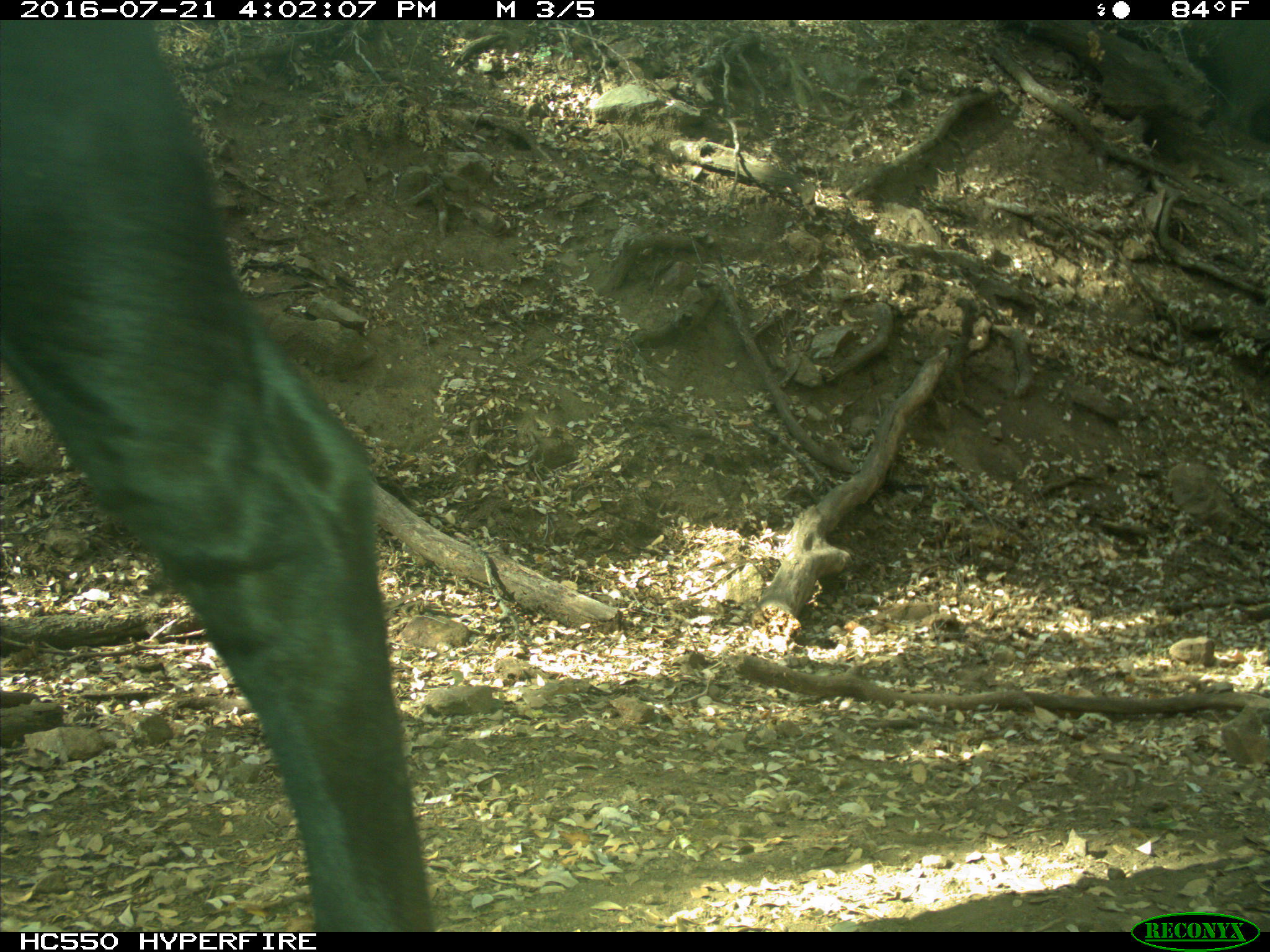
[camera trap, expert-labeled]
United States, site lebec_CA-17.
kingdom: Animalia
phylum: Chordata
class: Mammalia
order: Artiodactyla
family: Bovidae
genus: Bos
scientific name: Bos taurus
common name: domestic cow